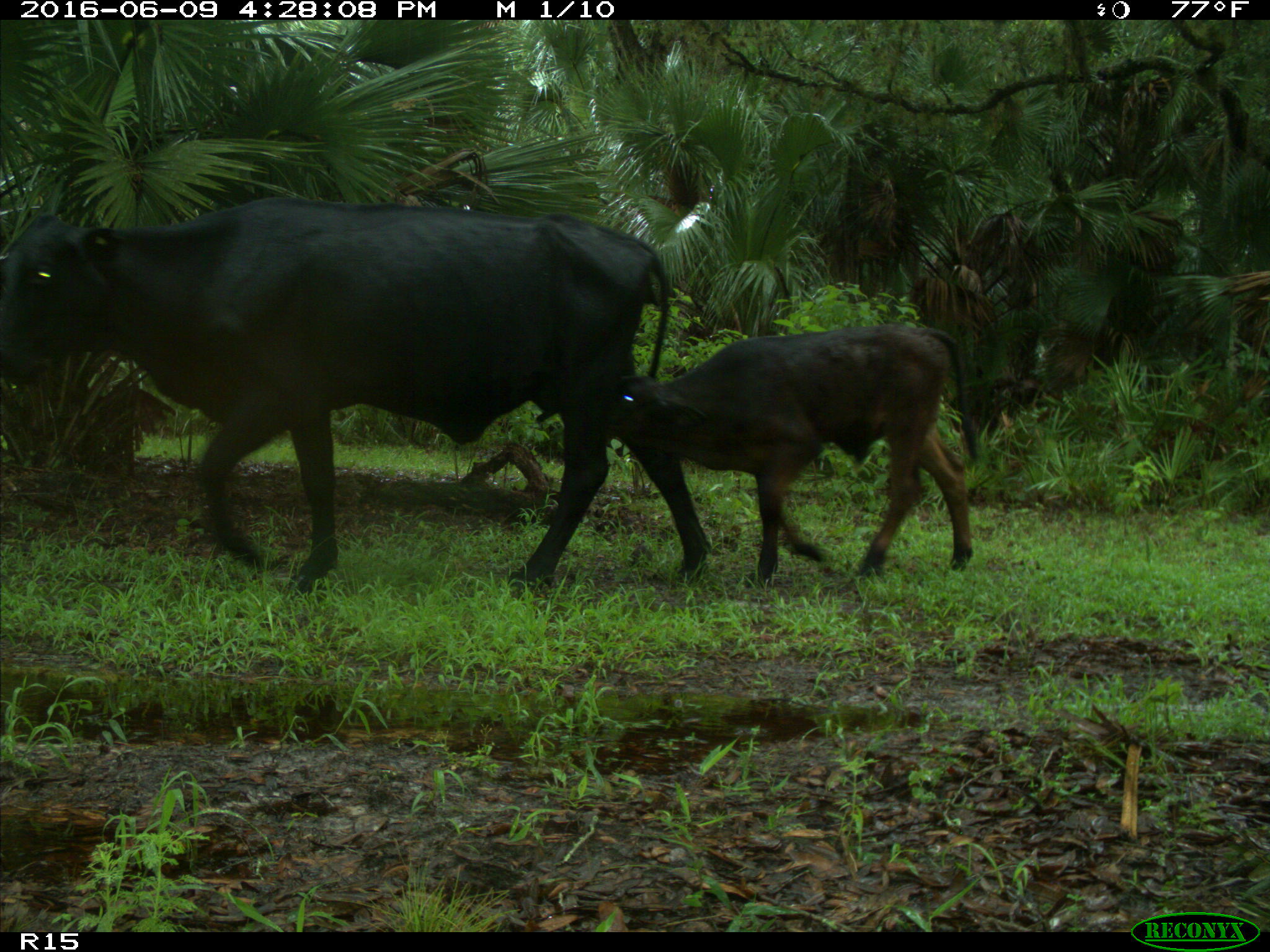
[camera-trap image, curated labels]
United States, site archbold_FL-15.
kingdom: Animalia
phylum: Chordata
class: Mammalia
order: Artiodactyla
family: Bovidae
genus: Bos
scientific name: Bos taurus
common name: domestic cow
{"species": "Bos taurus (domestic cow)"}